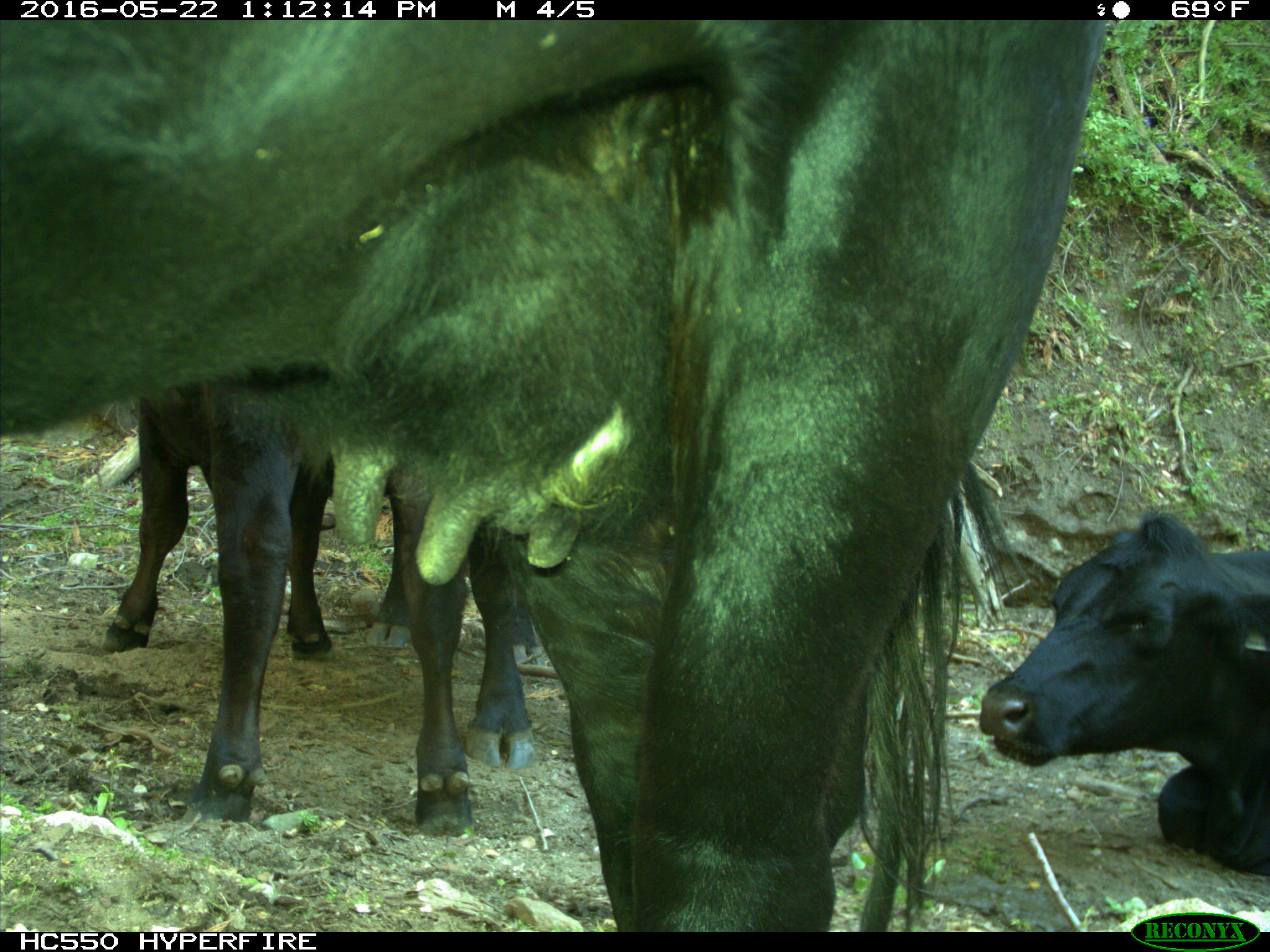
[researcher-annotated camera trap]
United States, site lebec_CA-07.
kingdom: Animalia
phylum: Chordata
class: Mammalia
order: Artiodactyla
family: Bovidae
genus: Bos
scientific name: Bos taurus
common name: domestic cow